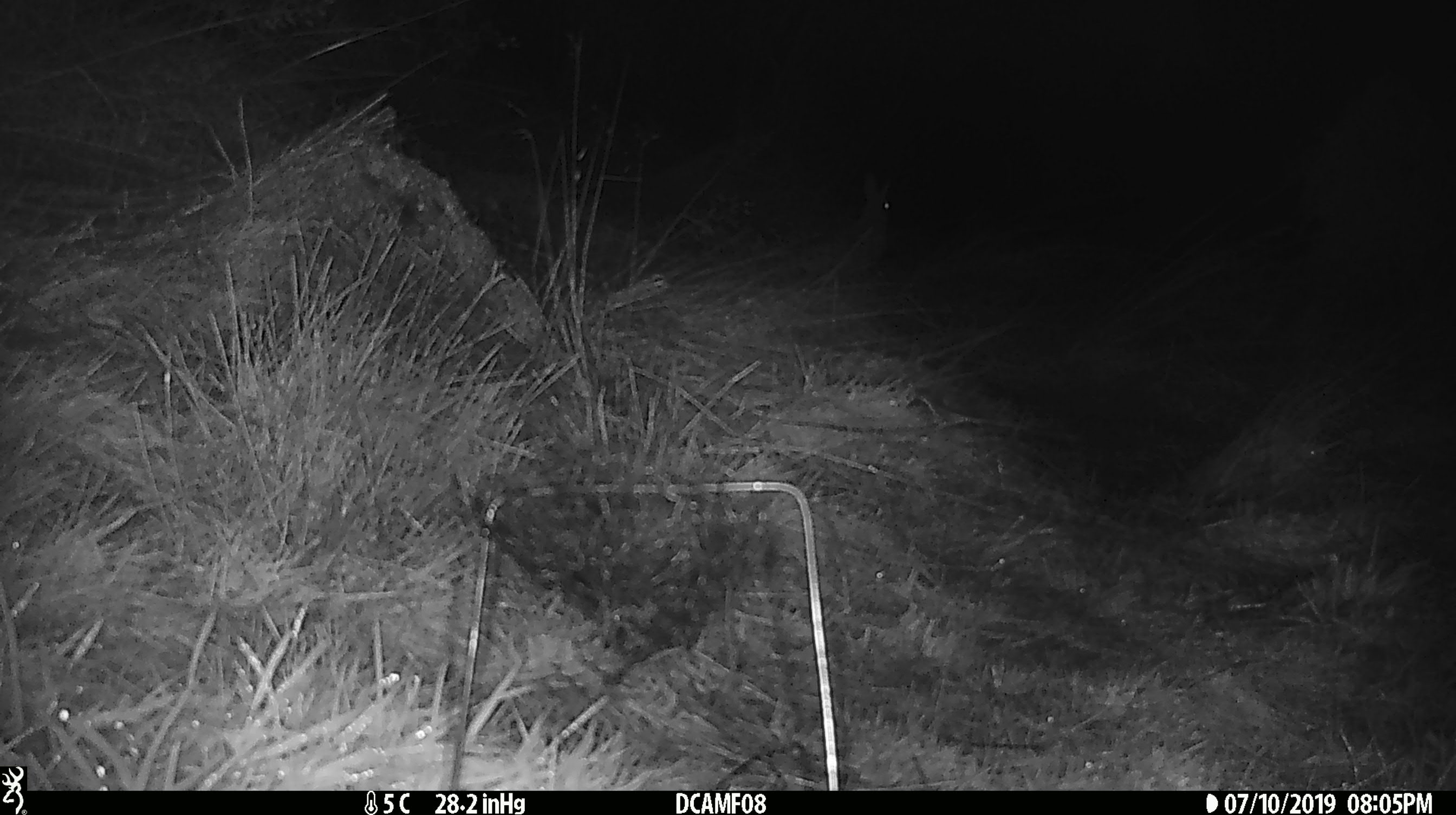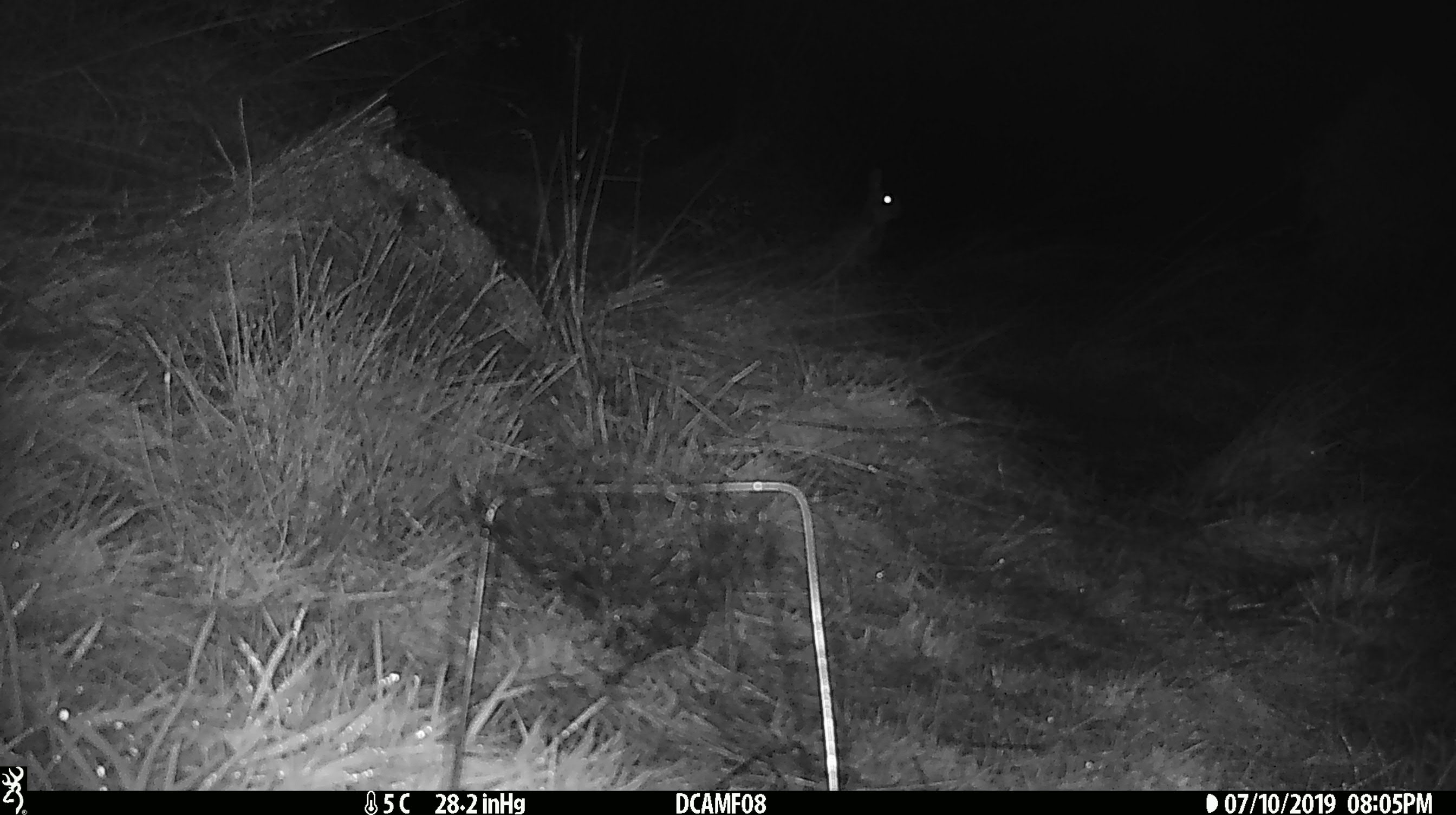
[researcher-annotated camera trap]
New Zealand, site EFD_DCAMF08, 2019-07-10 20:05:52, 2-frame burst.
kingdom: Animalia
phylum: Chordata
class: Mammalia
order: Lagomorpha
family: Leporidae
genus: Oryctolagus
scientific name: Oryctolagus cuniculus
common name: european rabbit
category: rabbit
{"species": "rabbit (european rabbit) (Oryctolagus cuniculus)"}